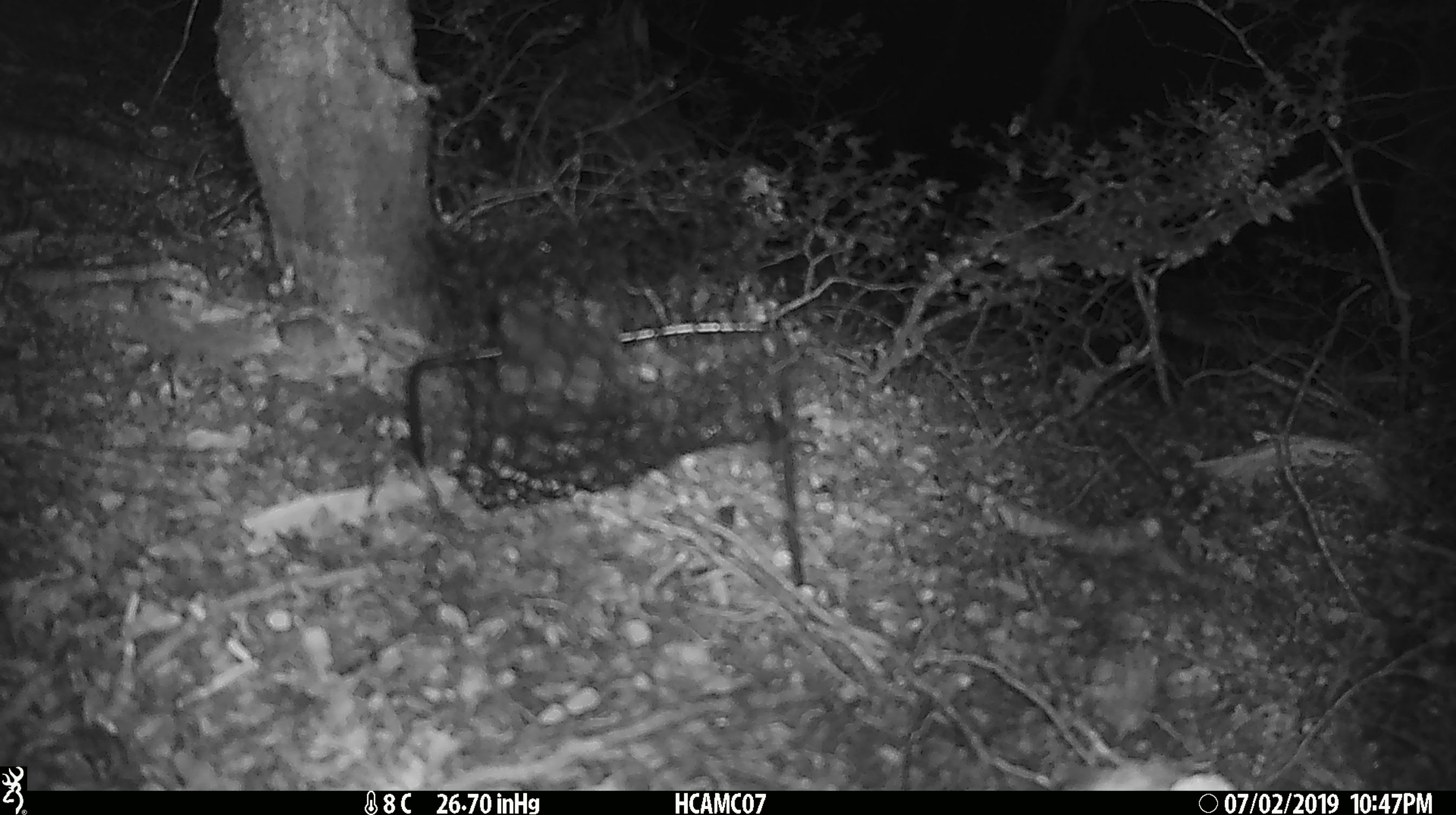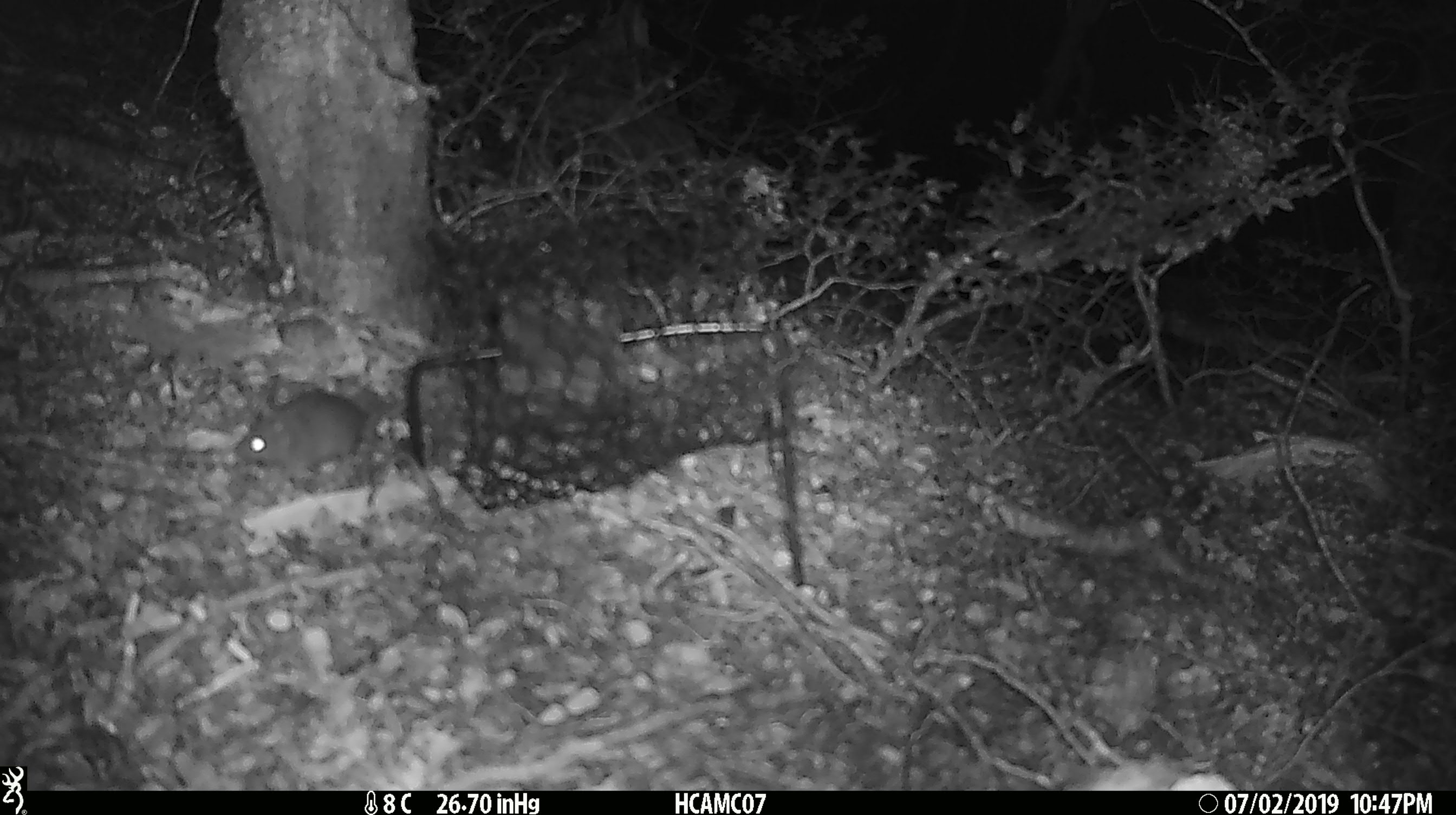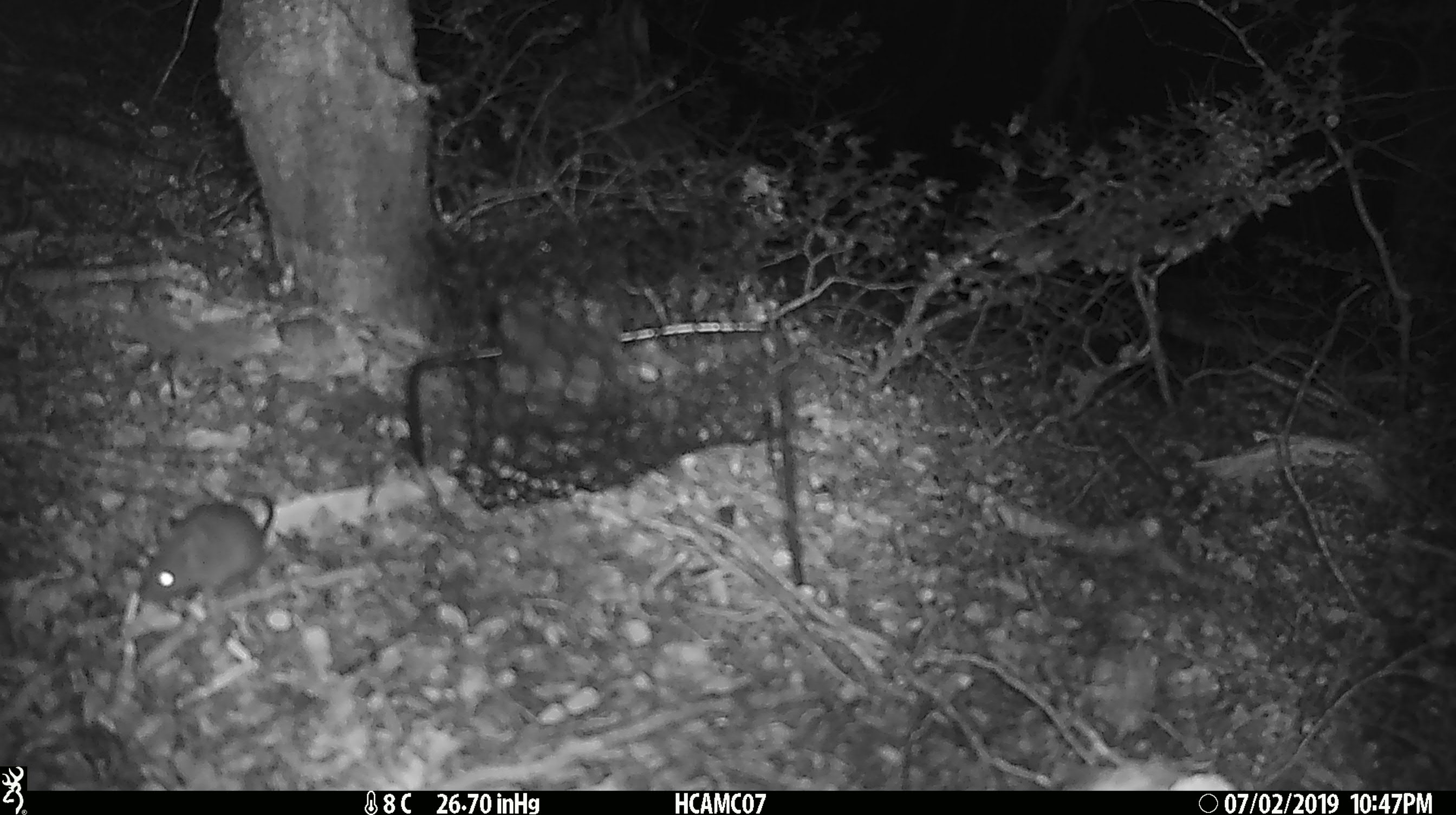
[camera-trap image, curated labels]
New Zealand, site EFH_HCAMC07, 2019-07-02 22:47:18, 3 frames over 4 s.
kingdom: Animalia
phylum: Chordata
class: Mammalia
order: Rodentia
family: Muridae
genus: Mus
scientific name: Mus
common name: mouse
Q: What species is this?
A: Mouse (Mus).